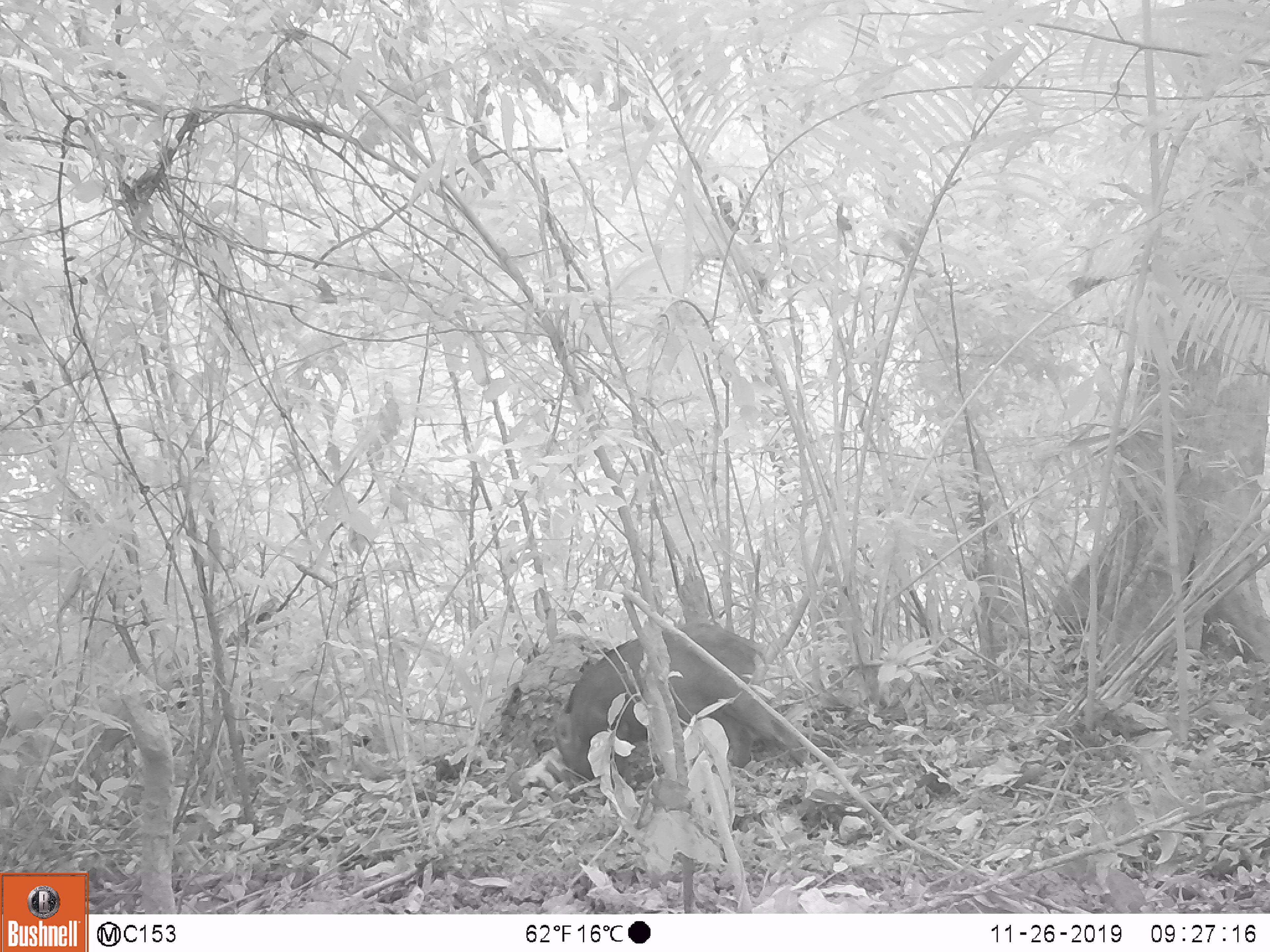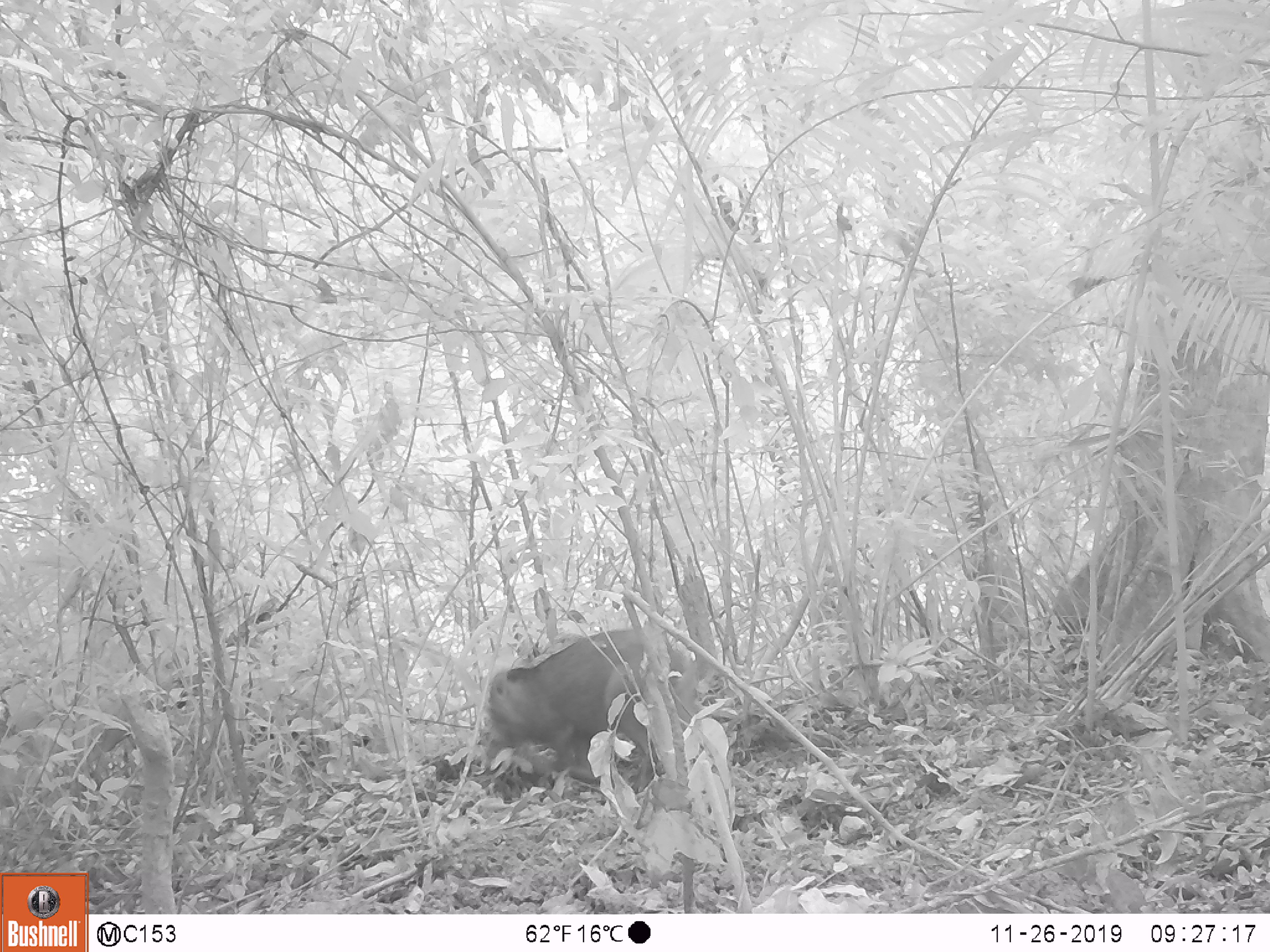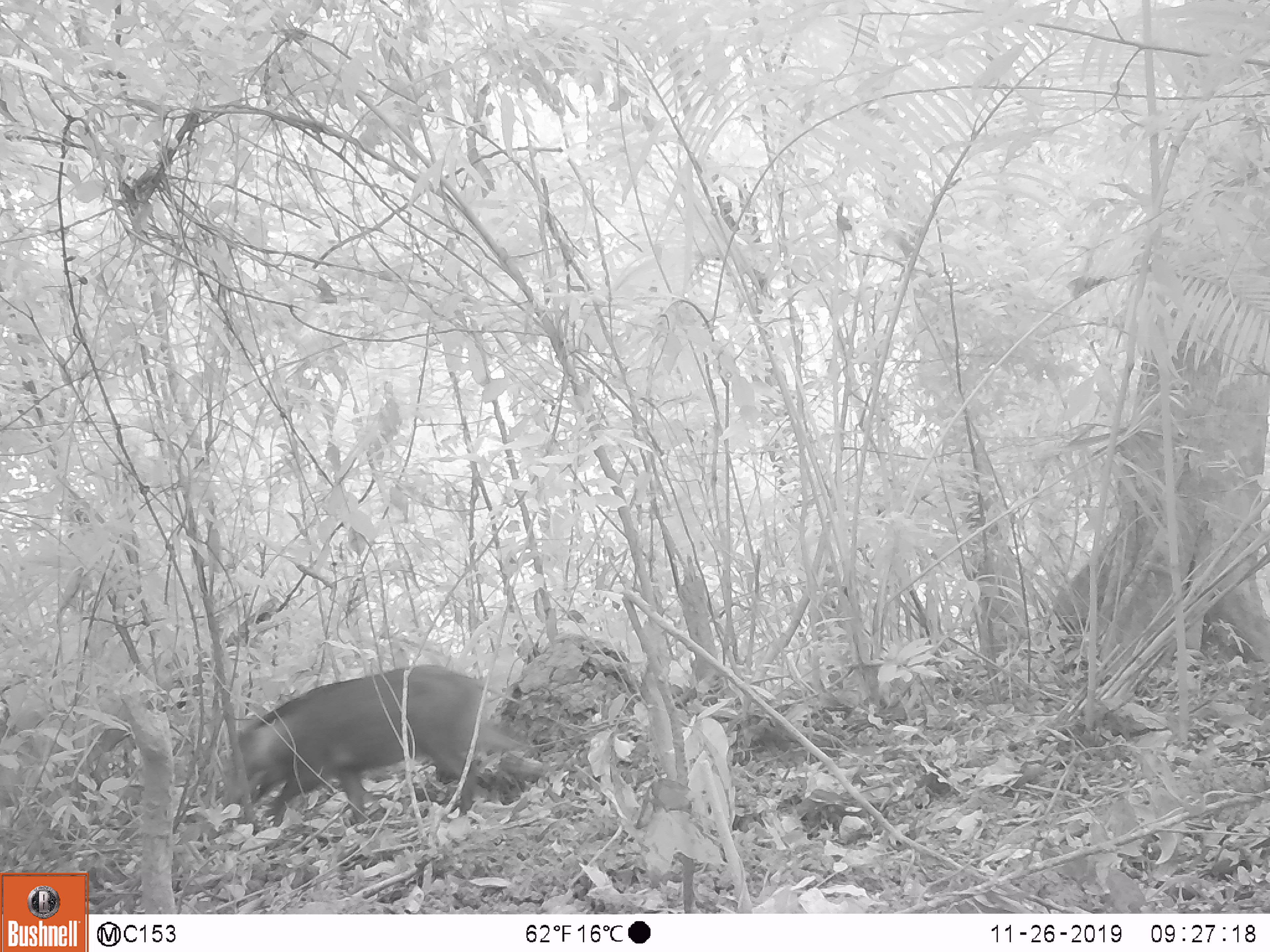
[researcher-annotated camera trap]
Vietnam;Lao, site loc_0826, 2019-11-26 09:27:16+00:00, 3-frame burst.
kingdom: Animalia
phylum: Chordata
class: Mammalia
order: Artiodactyla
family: Suidae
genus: Sus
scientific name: Sus scrofa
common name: eurasian wild pig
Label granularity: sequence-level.